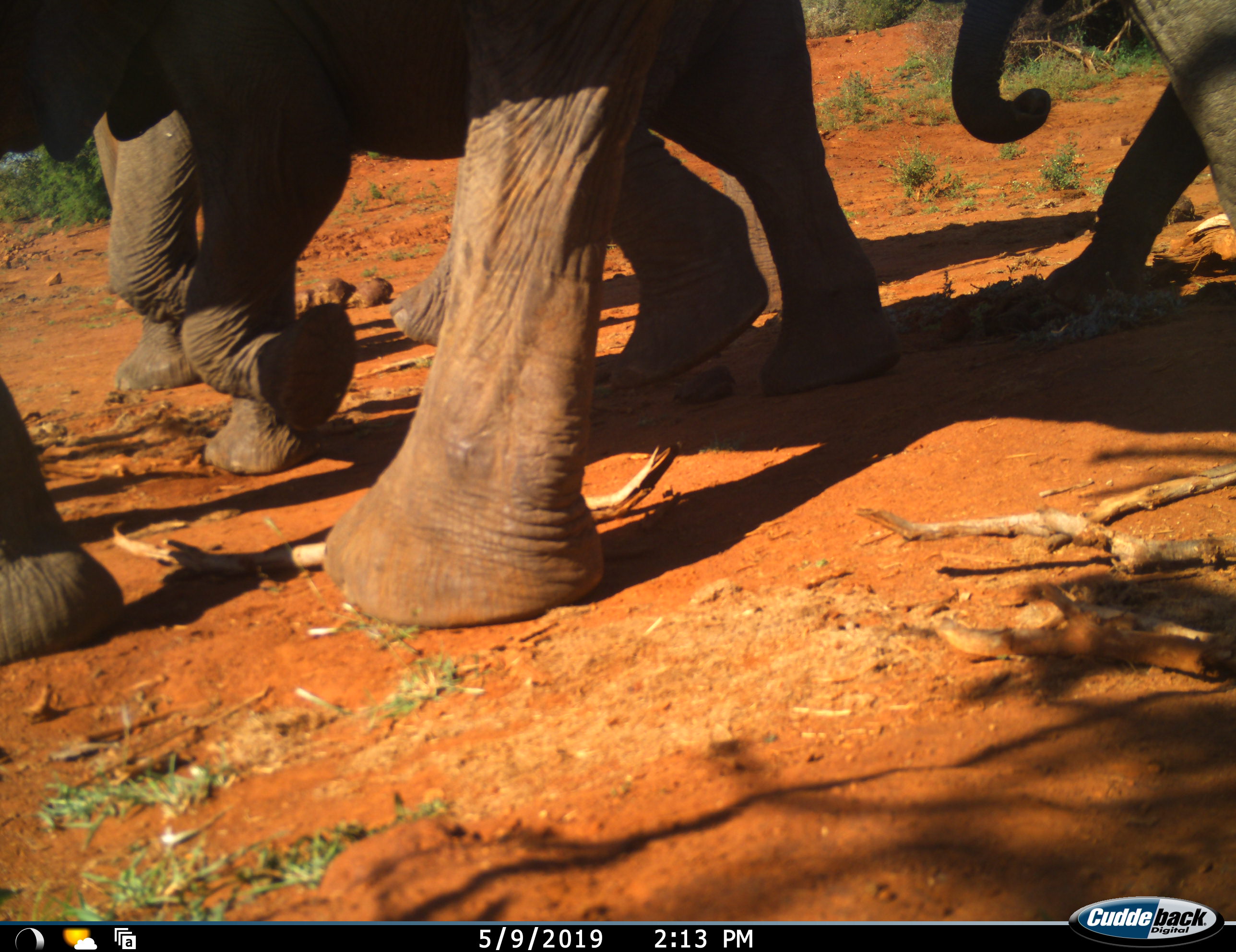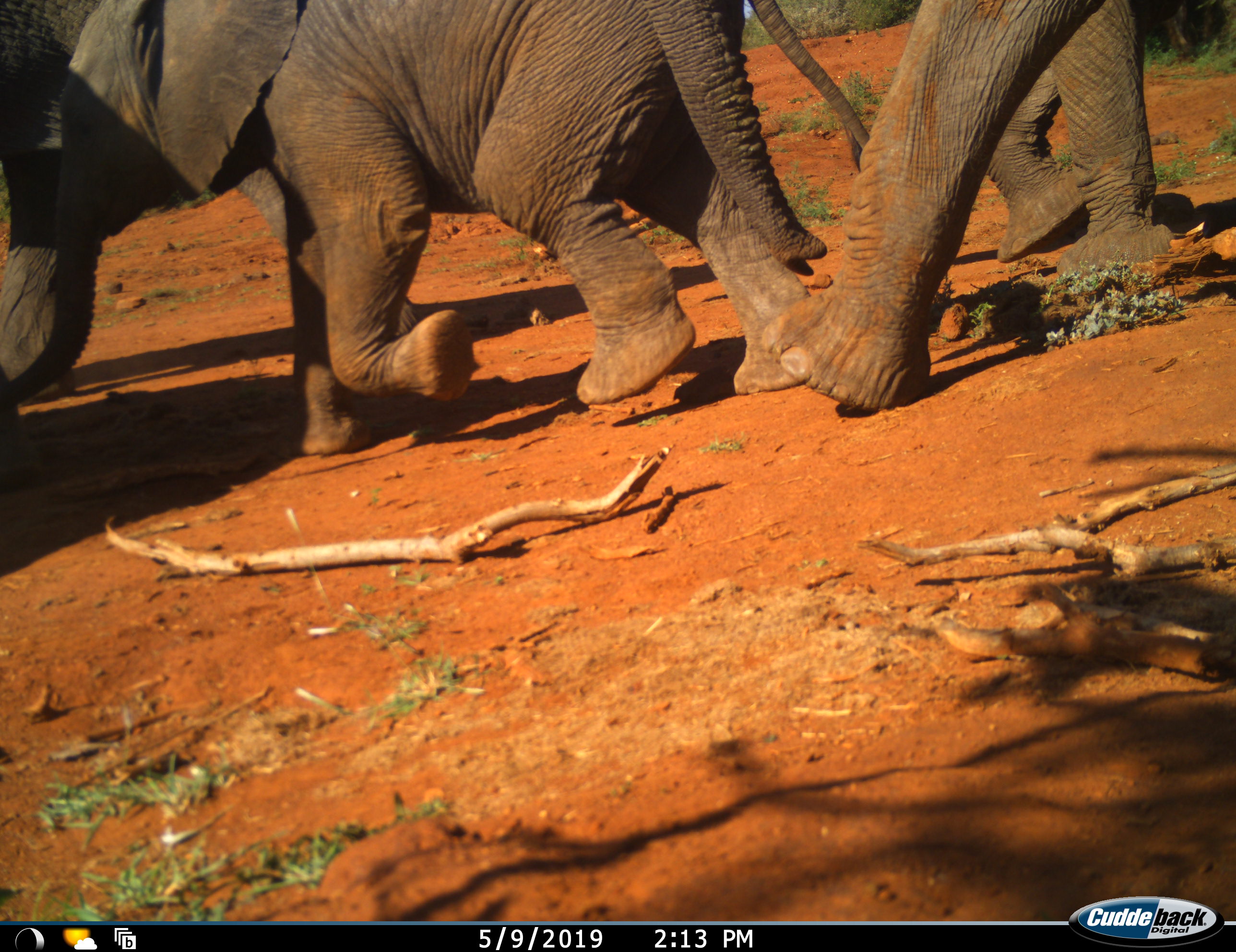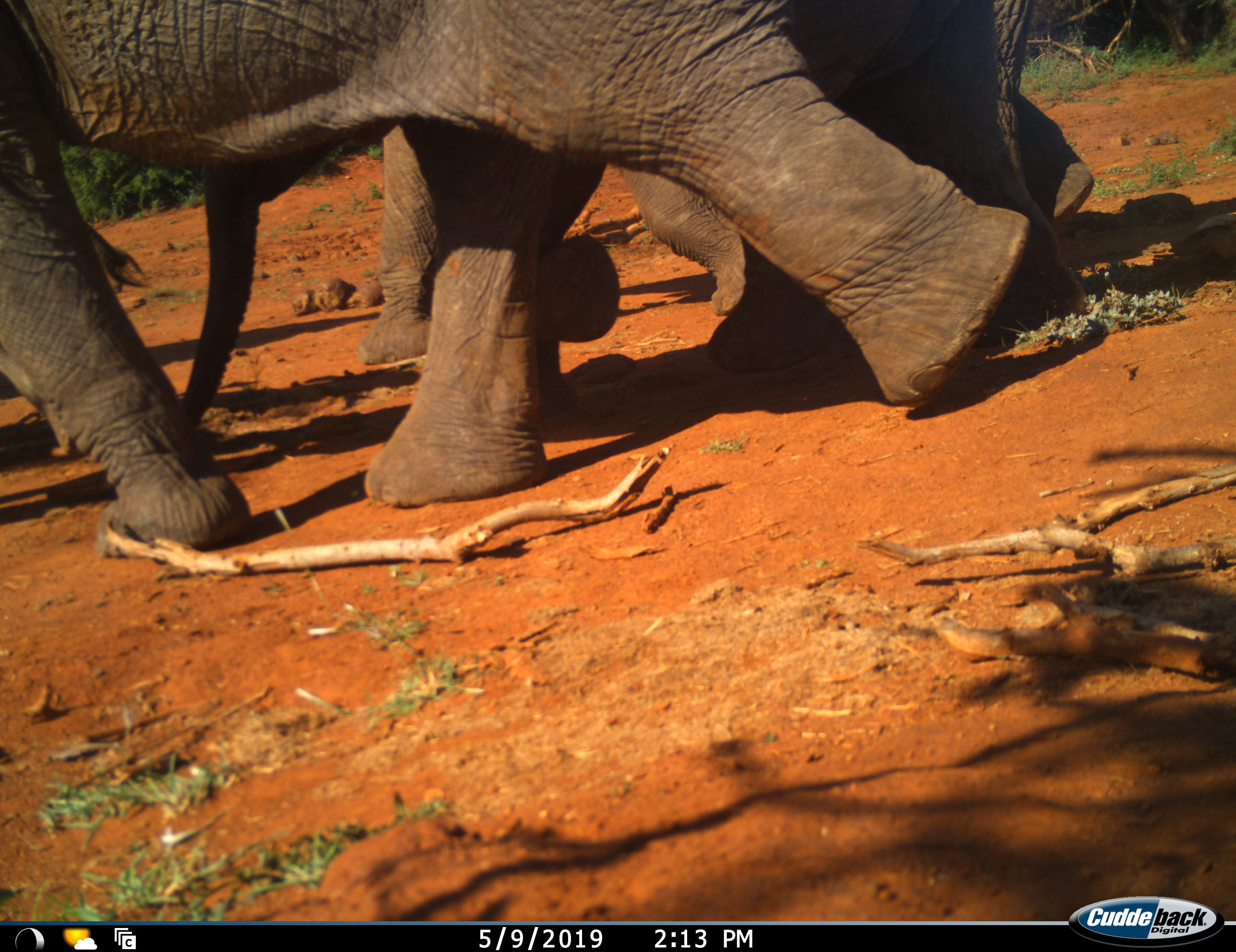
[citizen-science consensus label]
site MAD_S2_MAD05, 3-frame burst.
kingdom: Animalia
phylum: Chordata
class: Mammalia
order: Proboscidea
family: Elephantidae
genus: Loxodonta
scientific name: Loxodonta africana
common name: african bush elephant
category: elephant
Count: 4.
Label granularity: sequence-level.